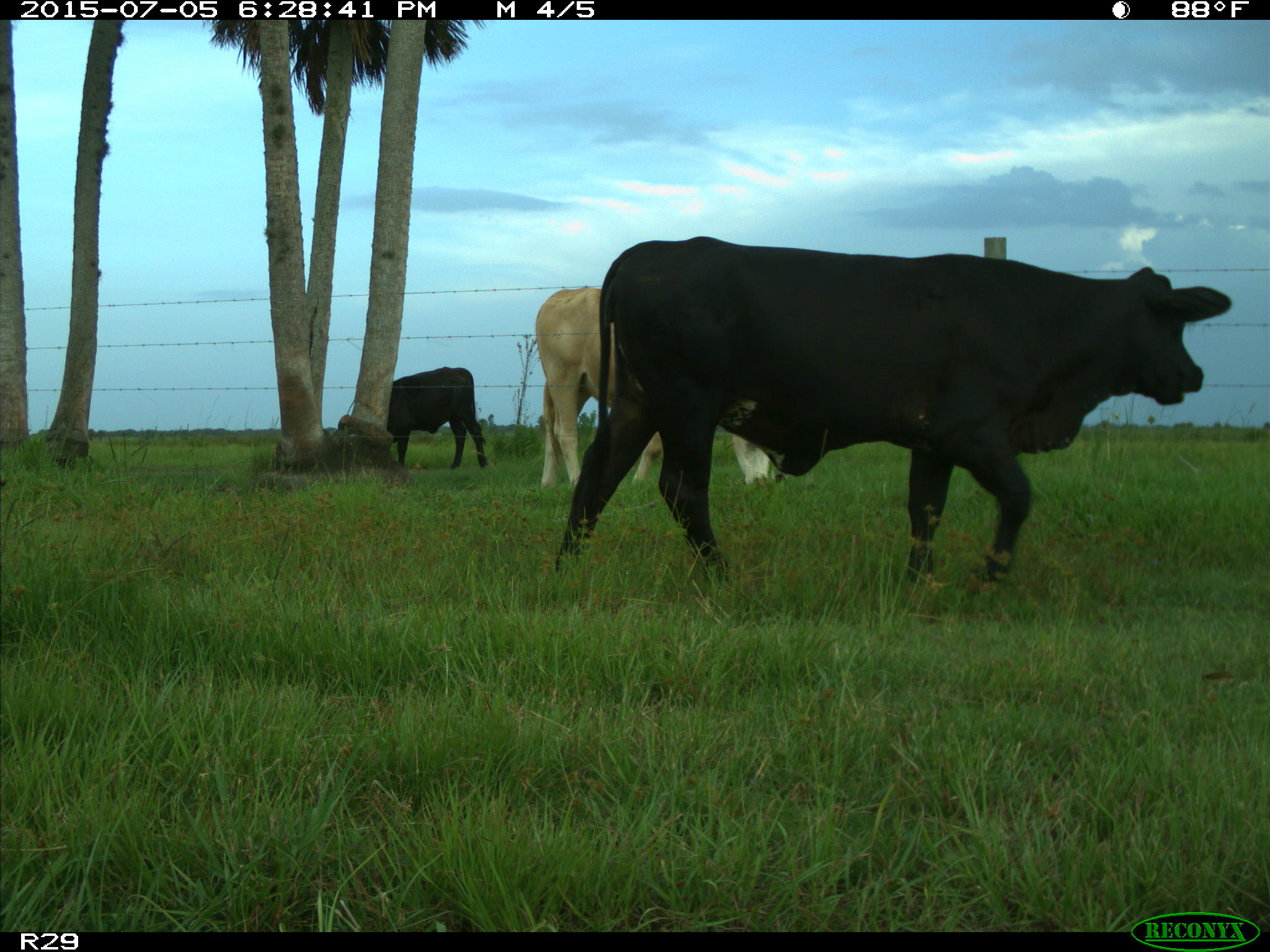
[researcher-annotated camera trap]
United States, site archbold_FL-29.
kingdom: Animalia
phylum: Chordata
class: Mammalia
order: Artiodactyla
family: Bovidae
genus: Bos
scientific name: Bos taurus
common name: domestic cow